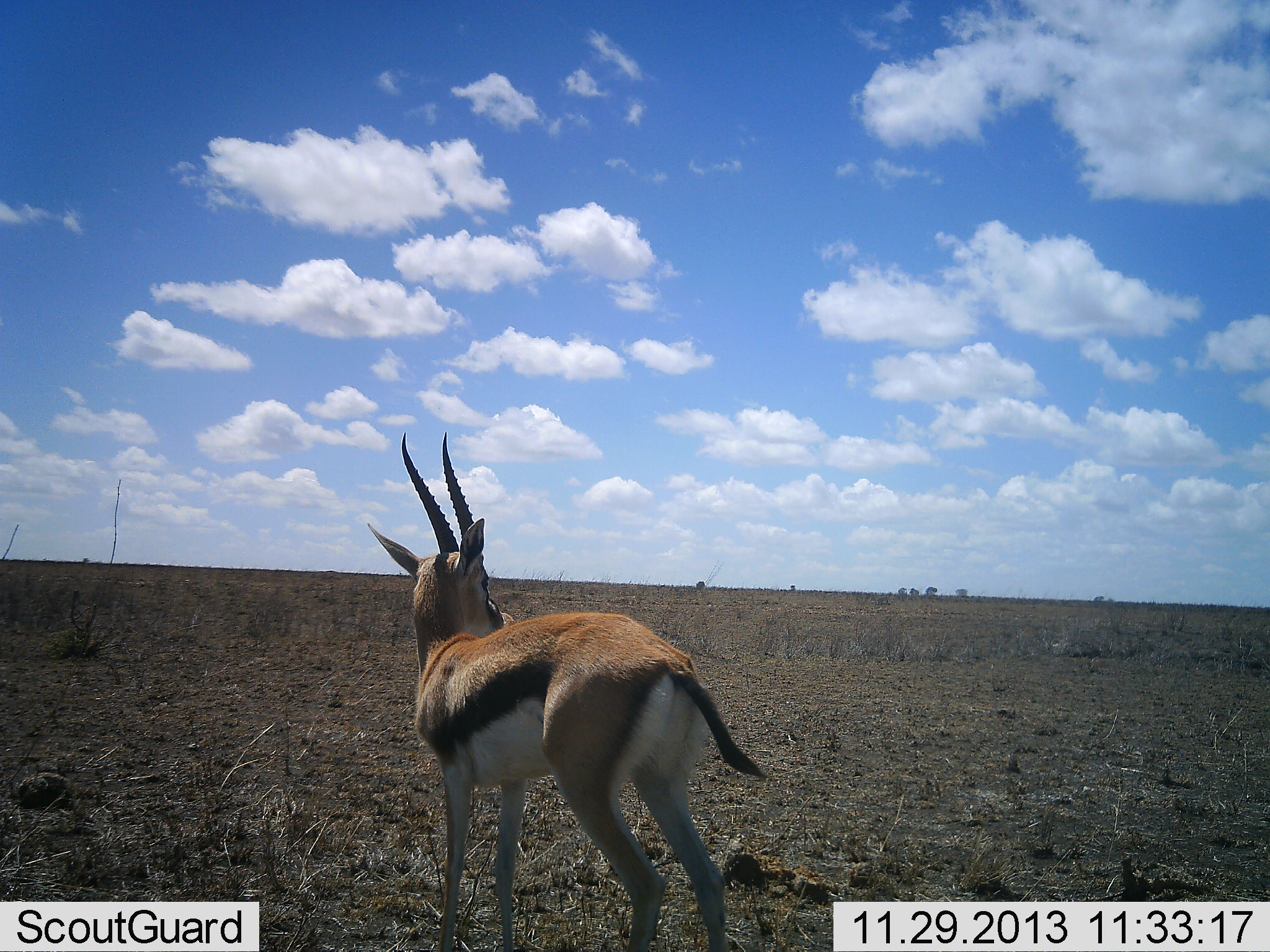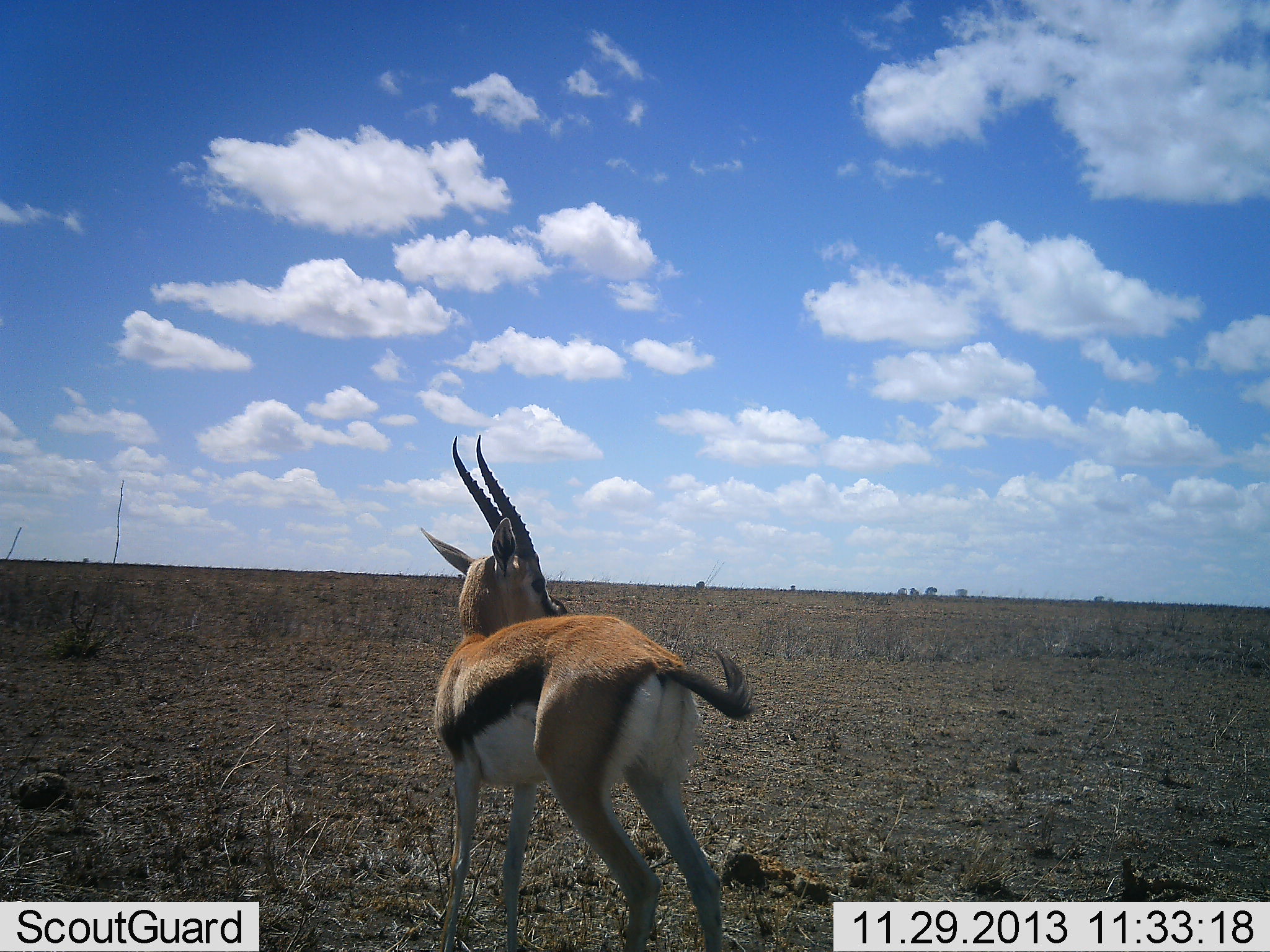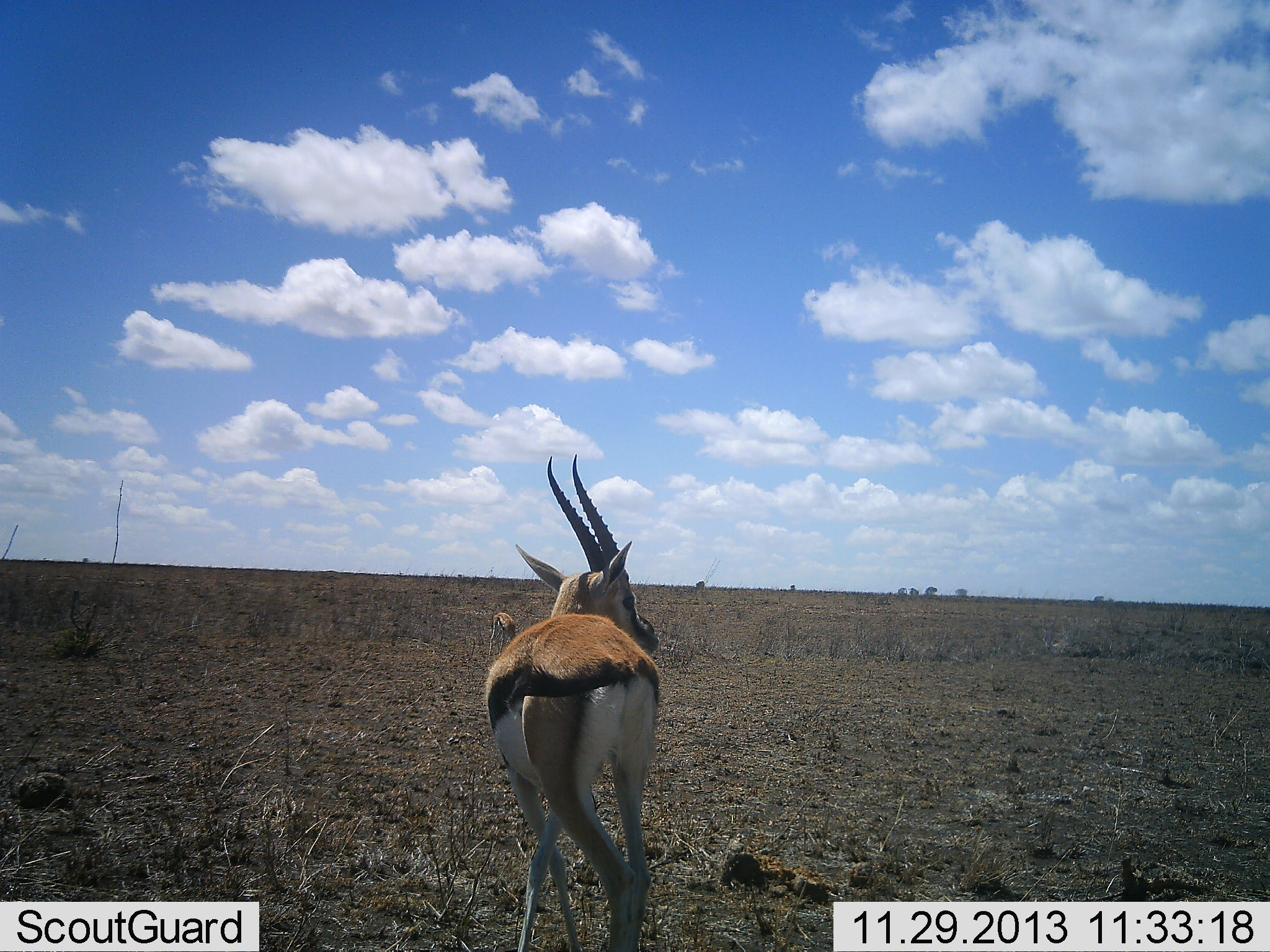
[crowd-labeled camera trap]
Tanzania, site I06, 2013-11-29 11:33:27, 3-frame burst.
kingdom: Animalia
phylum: Chordata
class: Mammalia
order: Artiodactyla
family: Bovidae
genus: Eudorcas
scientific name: Eudorcas thomsonii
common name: thomson's gazelle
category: gazellethomsons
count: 1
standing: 80%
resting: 0%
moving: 40%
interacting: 0%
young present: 0%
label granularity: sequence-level